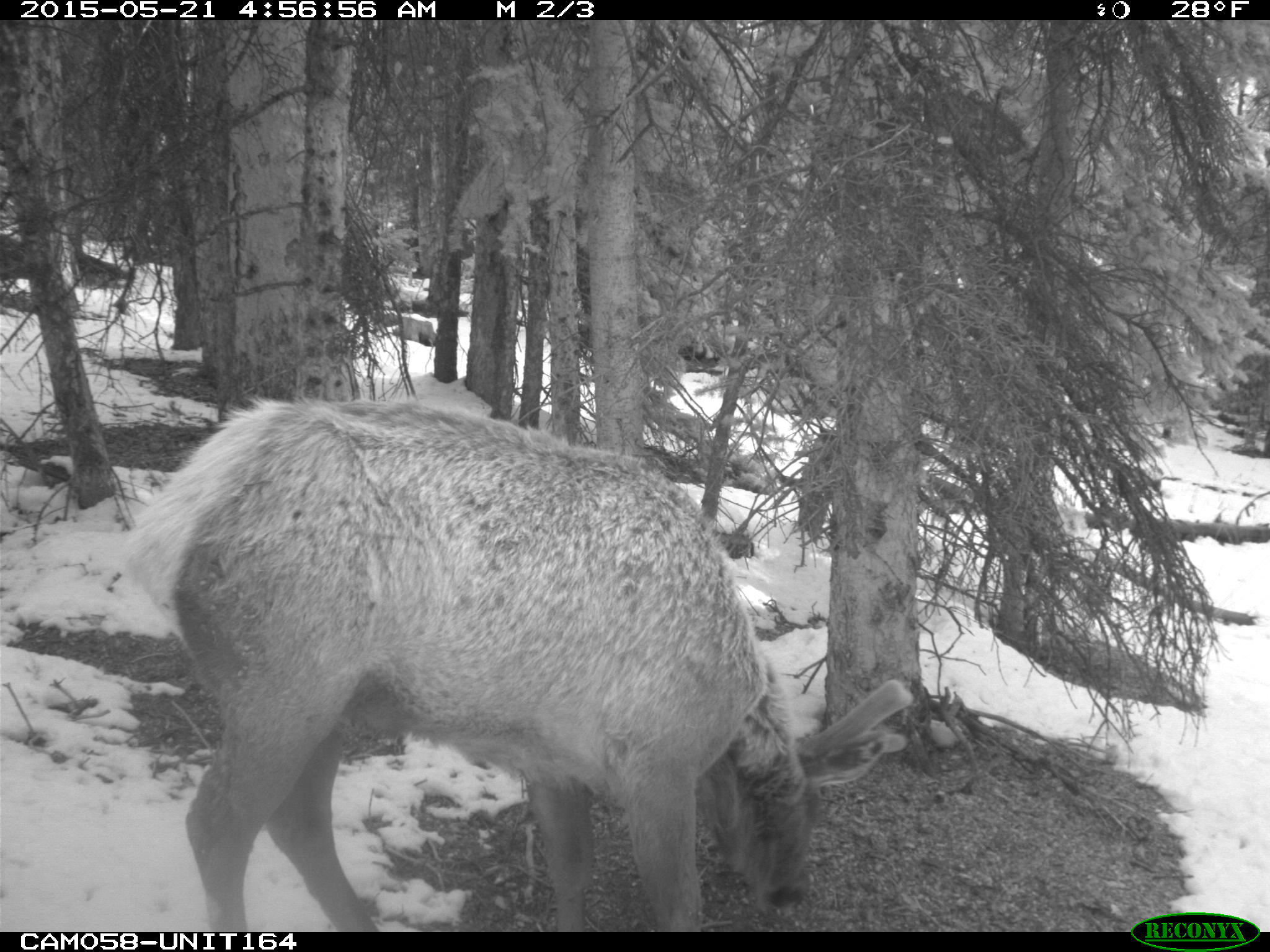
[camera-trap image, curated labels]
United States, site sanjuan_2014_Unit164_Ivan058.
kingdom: Animalia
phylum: Chordata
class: Mammalia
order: Artiodactyla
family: Cervidae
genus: Cervus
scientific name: Cervus elaphus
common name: red deer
Cervus elaphus (red deer).